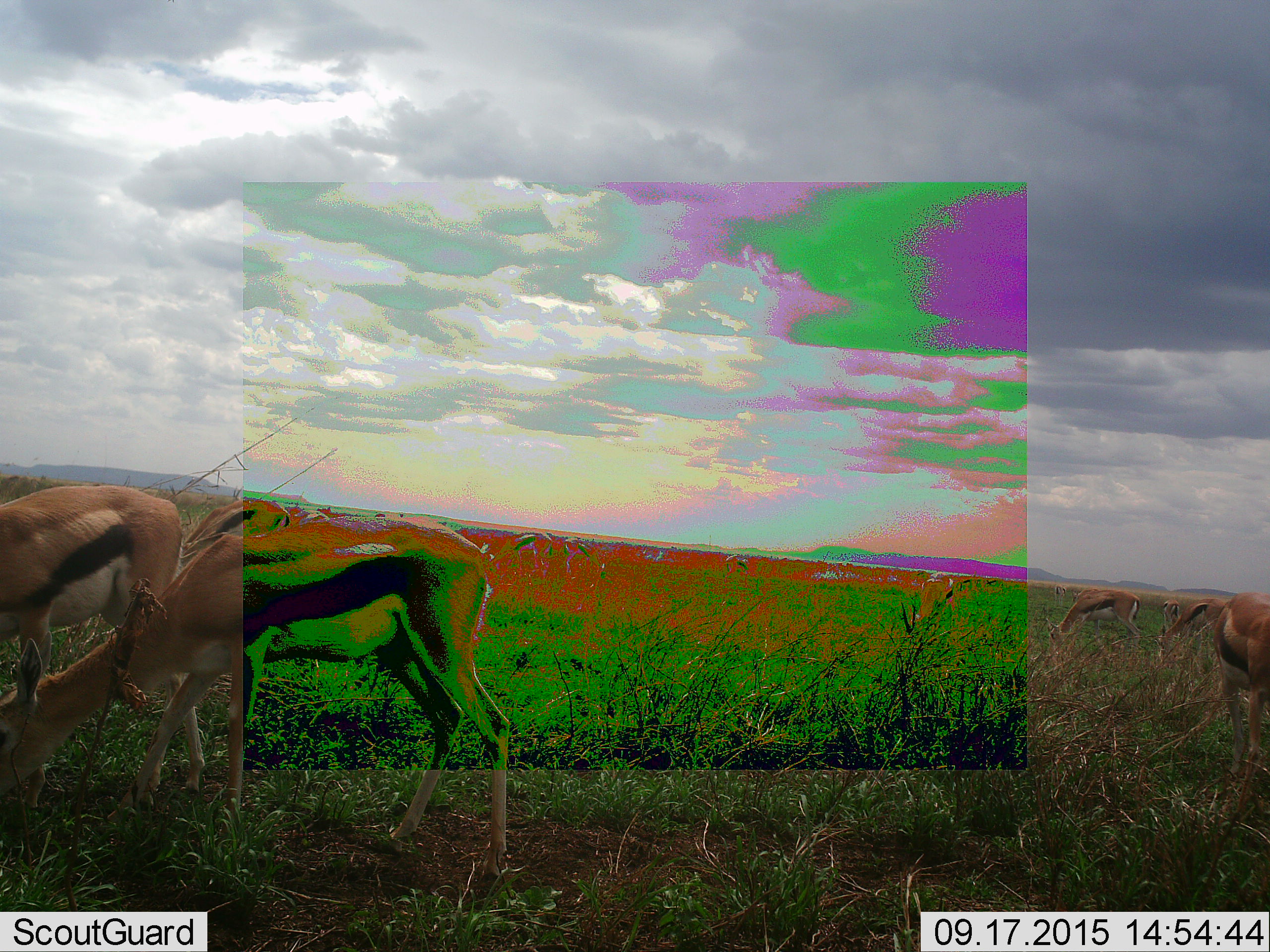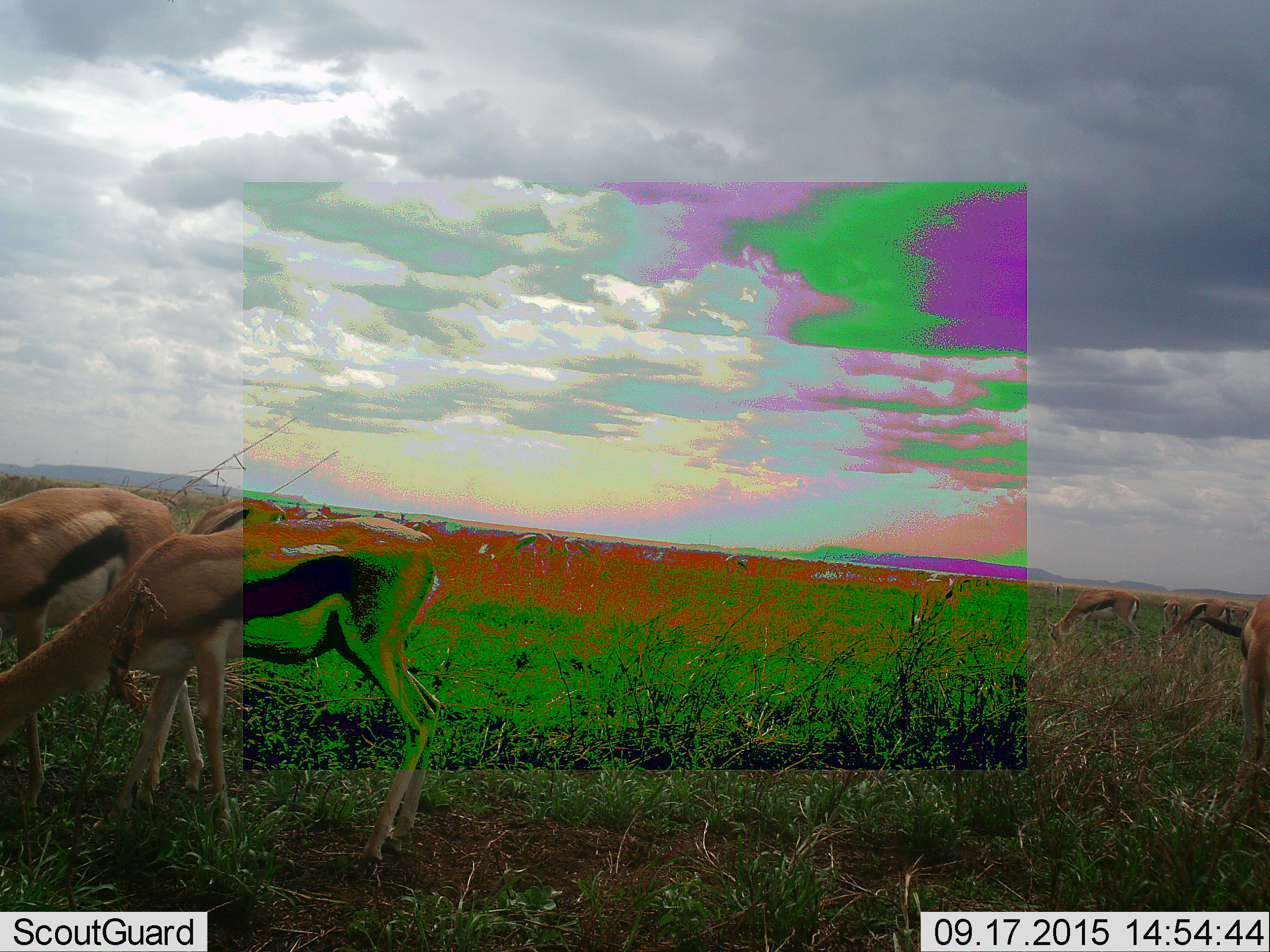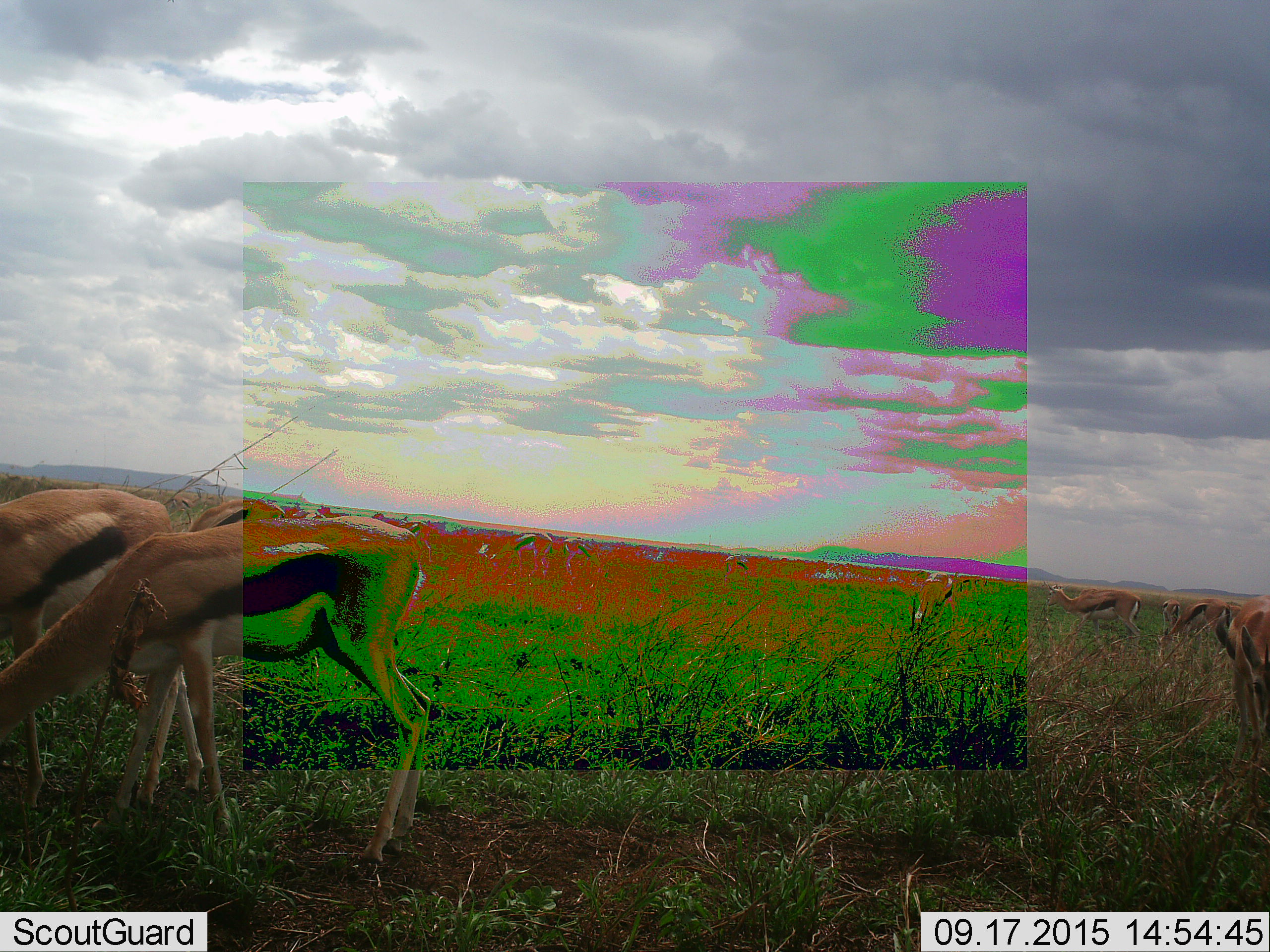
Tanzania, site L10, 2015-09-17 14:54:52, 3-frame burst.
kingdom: Animalia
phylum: Chordata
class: Mammalia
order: Artiodactyla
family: Bovidae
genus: Eudorcas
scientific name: Eudorcas thomsonii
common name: thomson's gazelle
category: gazellethomsons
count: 11-50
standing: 78%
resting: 0%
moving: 67%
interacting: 0%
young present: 0%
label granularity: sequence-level